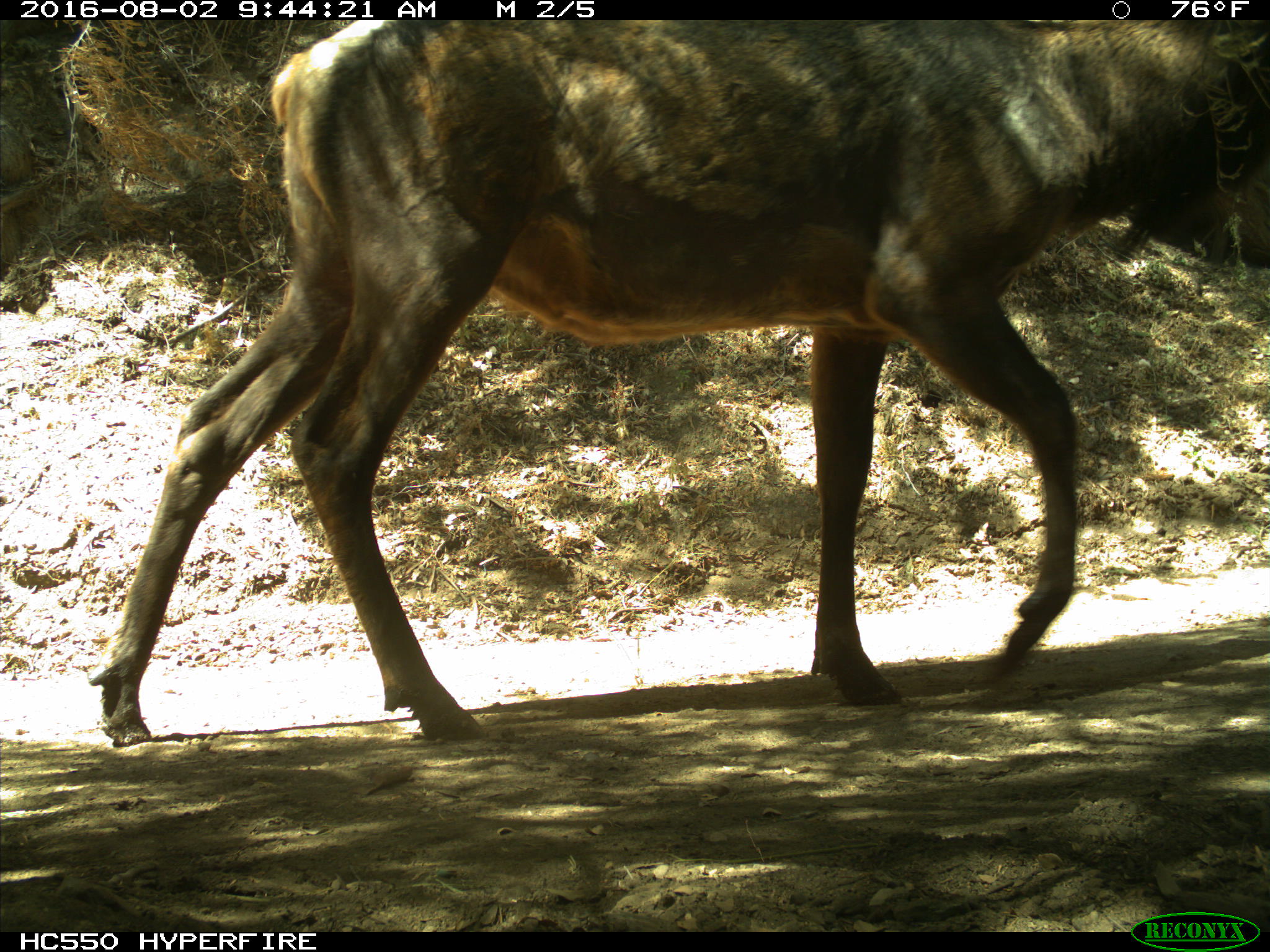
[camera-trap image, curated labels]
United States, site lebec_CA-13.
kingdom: Animalia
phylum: Chordata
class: Mammalia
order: Artiodactyla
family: Cervidae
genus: Cervus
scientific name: Cervus canadensis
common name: elk